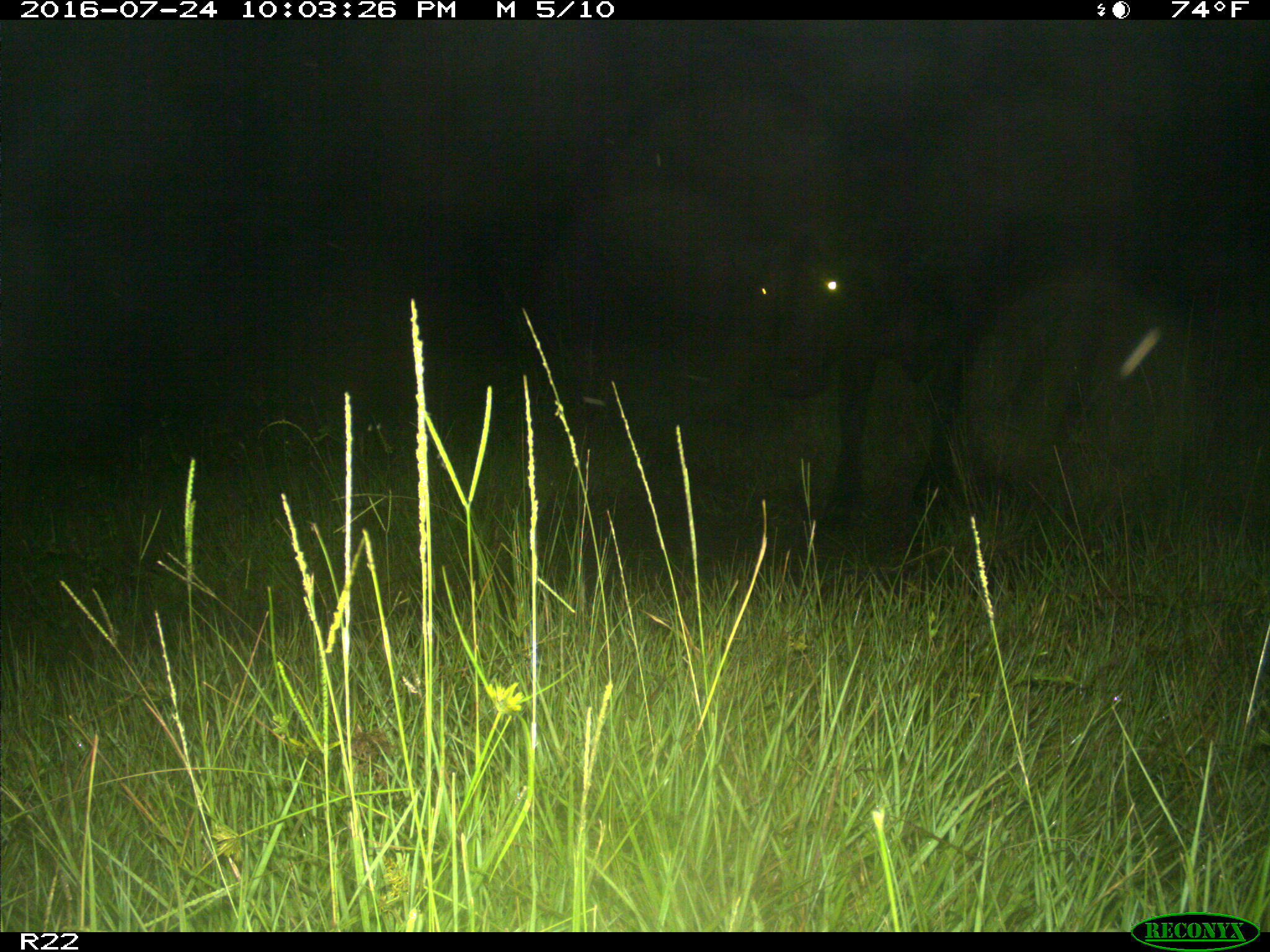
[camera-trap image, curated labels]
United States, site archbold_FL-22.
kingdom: Animalia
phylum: Chordata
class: Mammalia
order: Artiodactyla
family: Bovidae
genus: Bos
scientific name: Bos taurus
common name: domestic cow